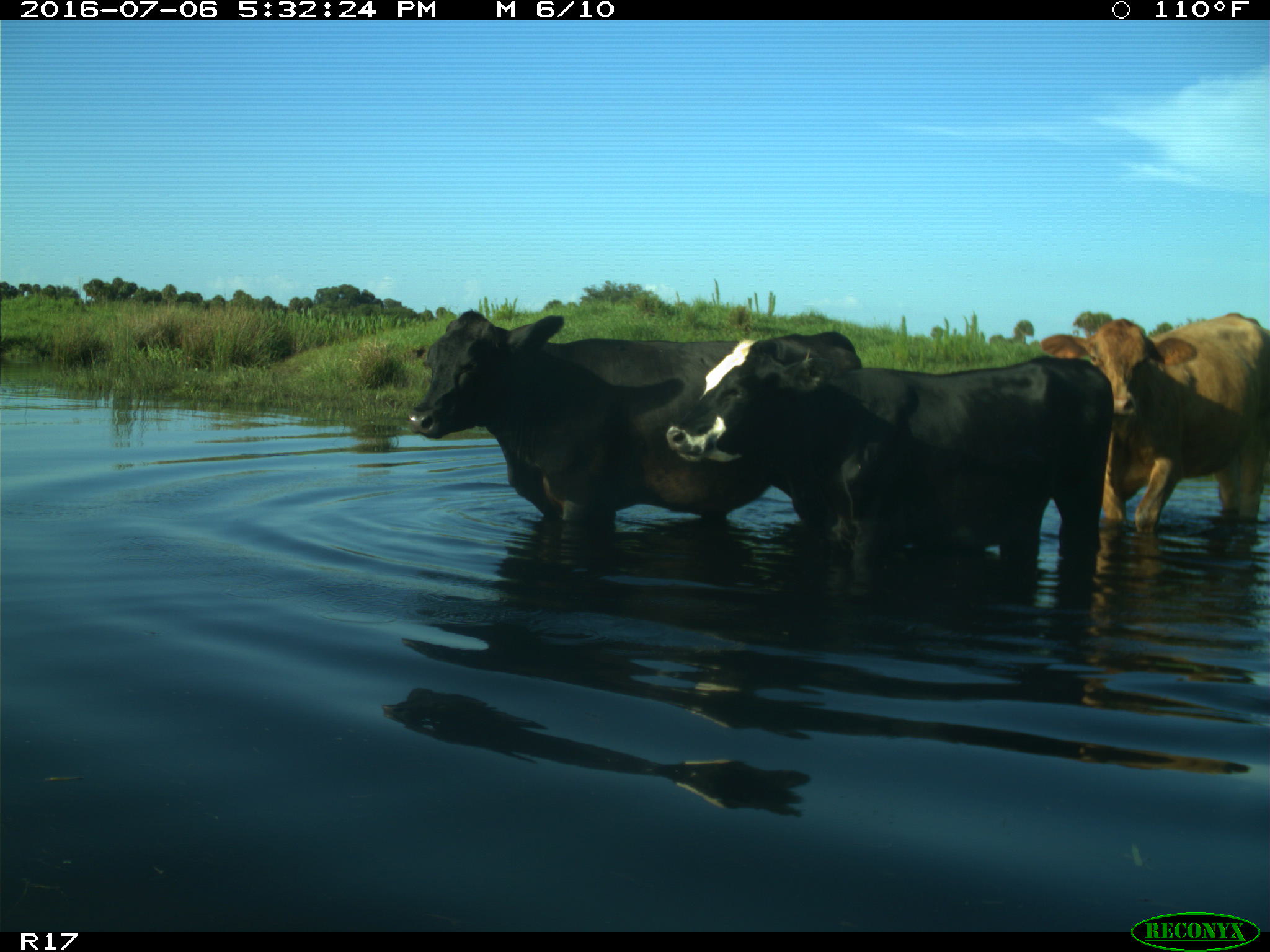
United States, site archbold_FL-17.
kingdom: Animalia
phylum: Chordata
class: Mammalia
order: Artiodactyla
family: Bovidae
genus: Bos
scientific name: Bos taurus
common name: domestic cow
Bos taurus (domestic cow).